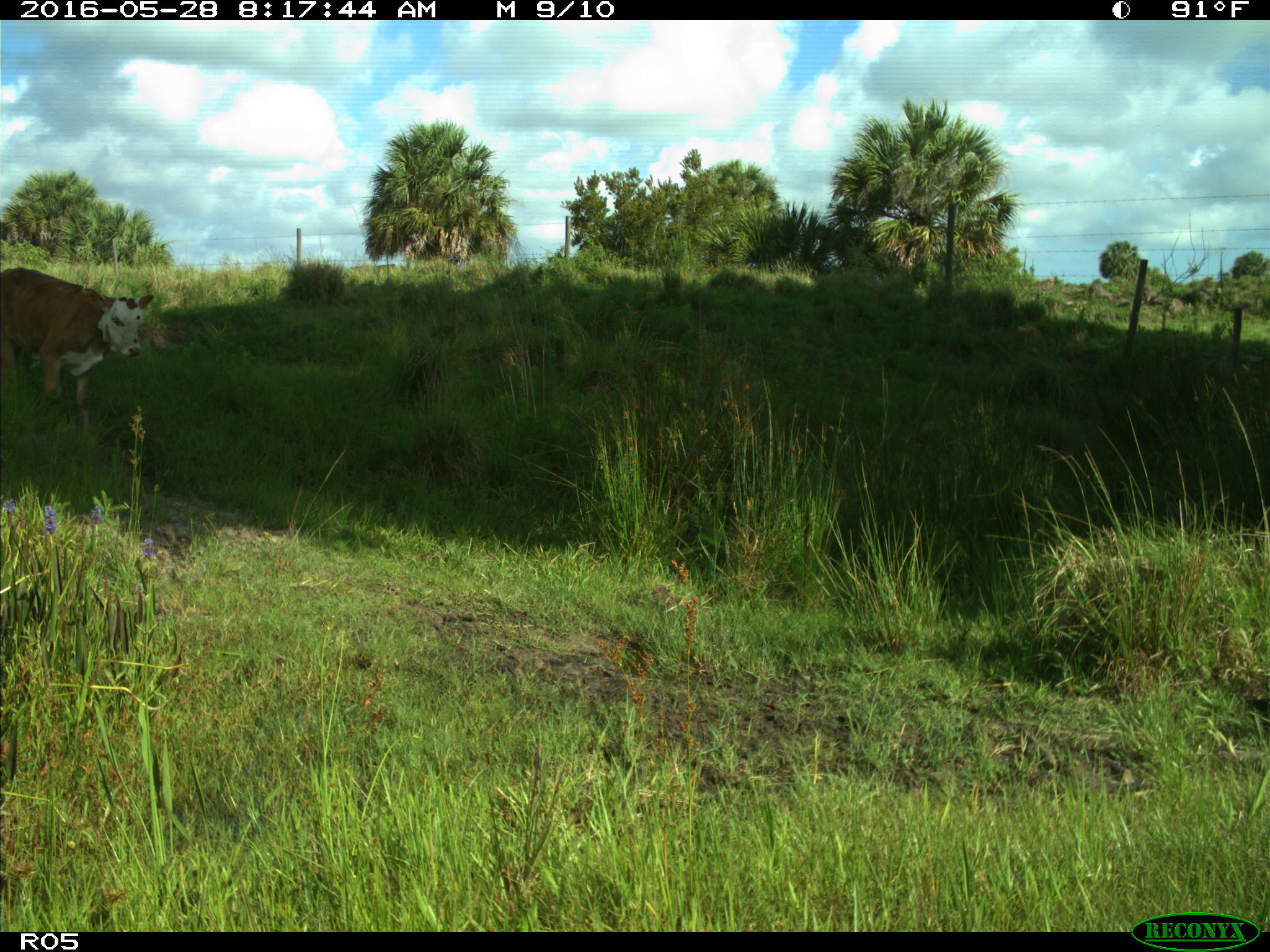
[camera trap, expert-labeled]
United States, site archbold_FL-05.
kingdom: Animalia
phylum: Chordata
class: Mammalia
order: Artiodactyla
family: Bovidae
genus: Bos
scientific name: Bos taurus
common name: domestic cow